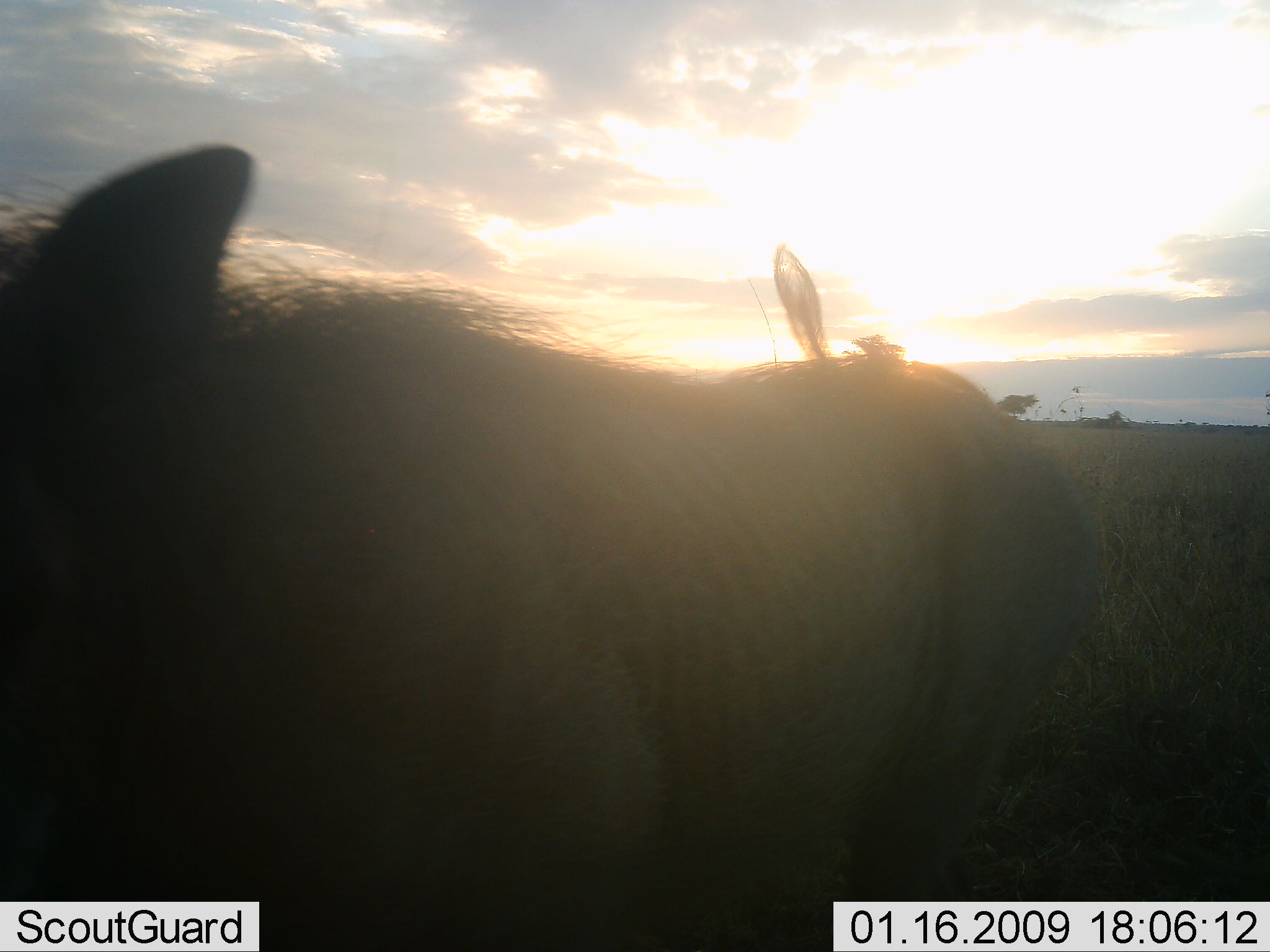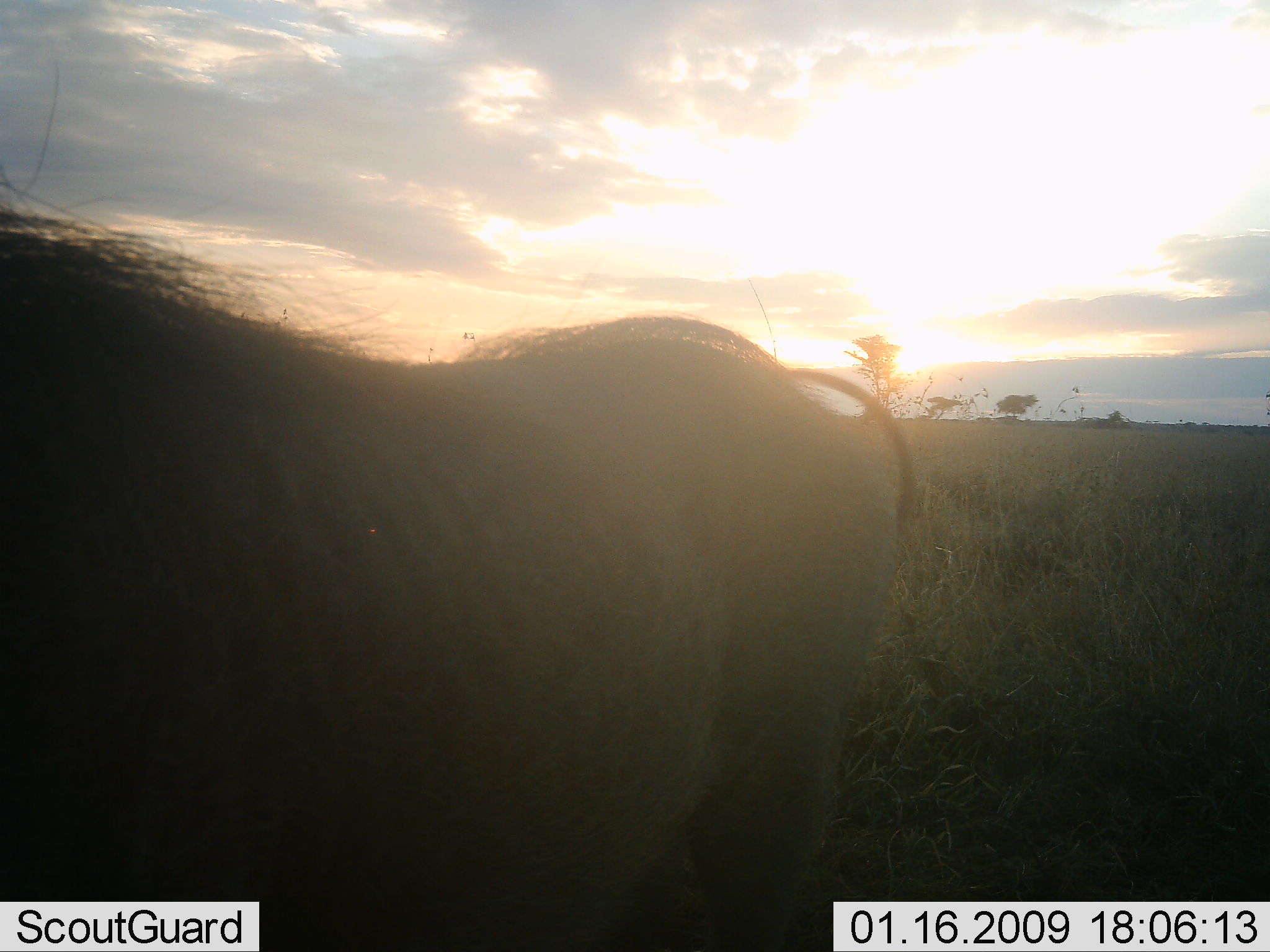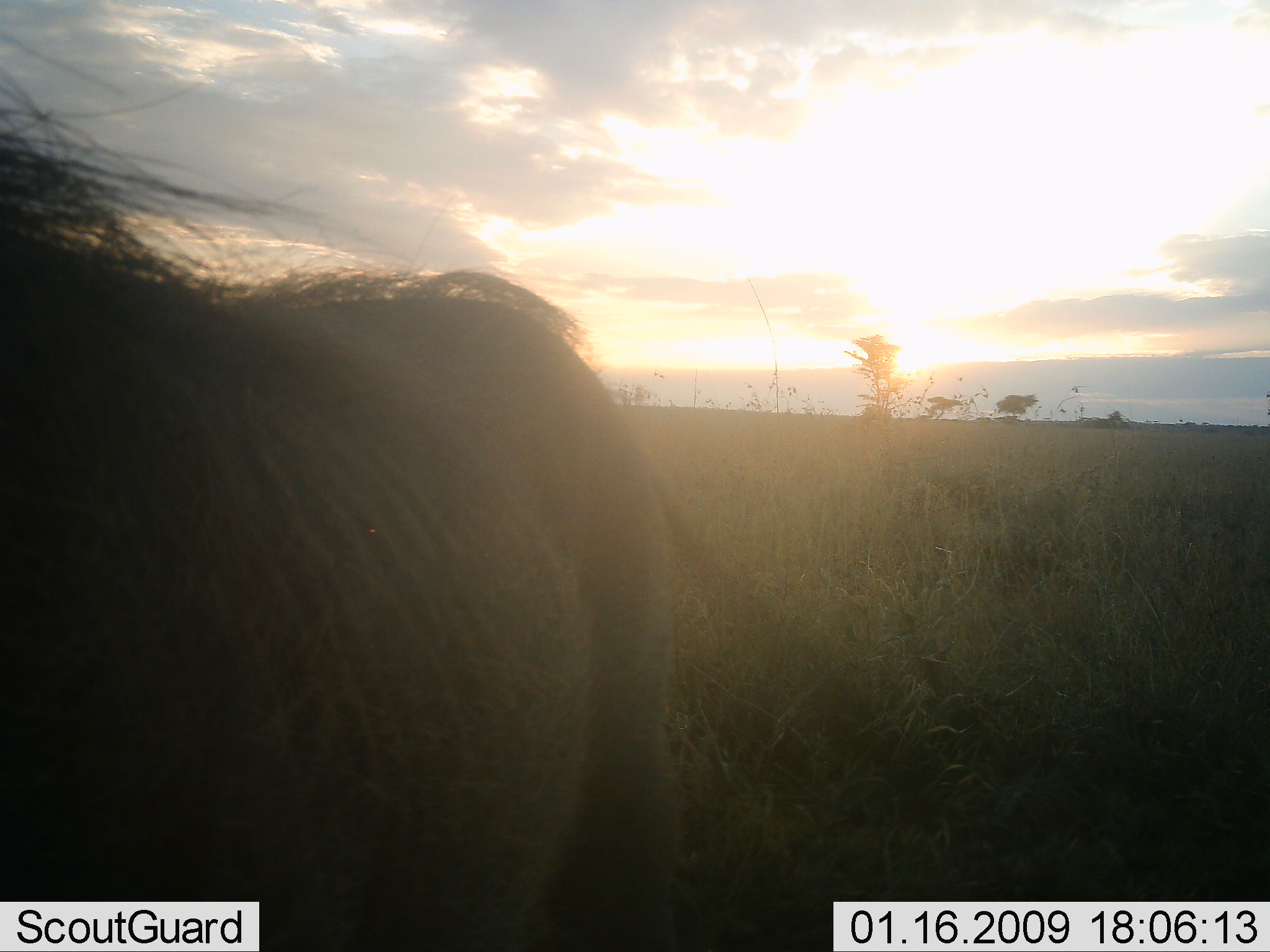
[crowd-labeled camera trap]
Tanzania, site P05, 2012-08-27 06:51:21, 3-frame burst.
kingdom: Animalia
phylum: Chordata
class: Mammalia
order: Artiodactyla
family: Suidae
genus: Phacochoerus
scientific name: Phacochoerus africanus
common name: warthog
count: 1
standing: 100%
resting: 0%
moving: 0%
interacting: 0%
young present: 0%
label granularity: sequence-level